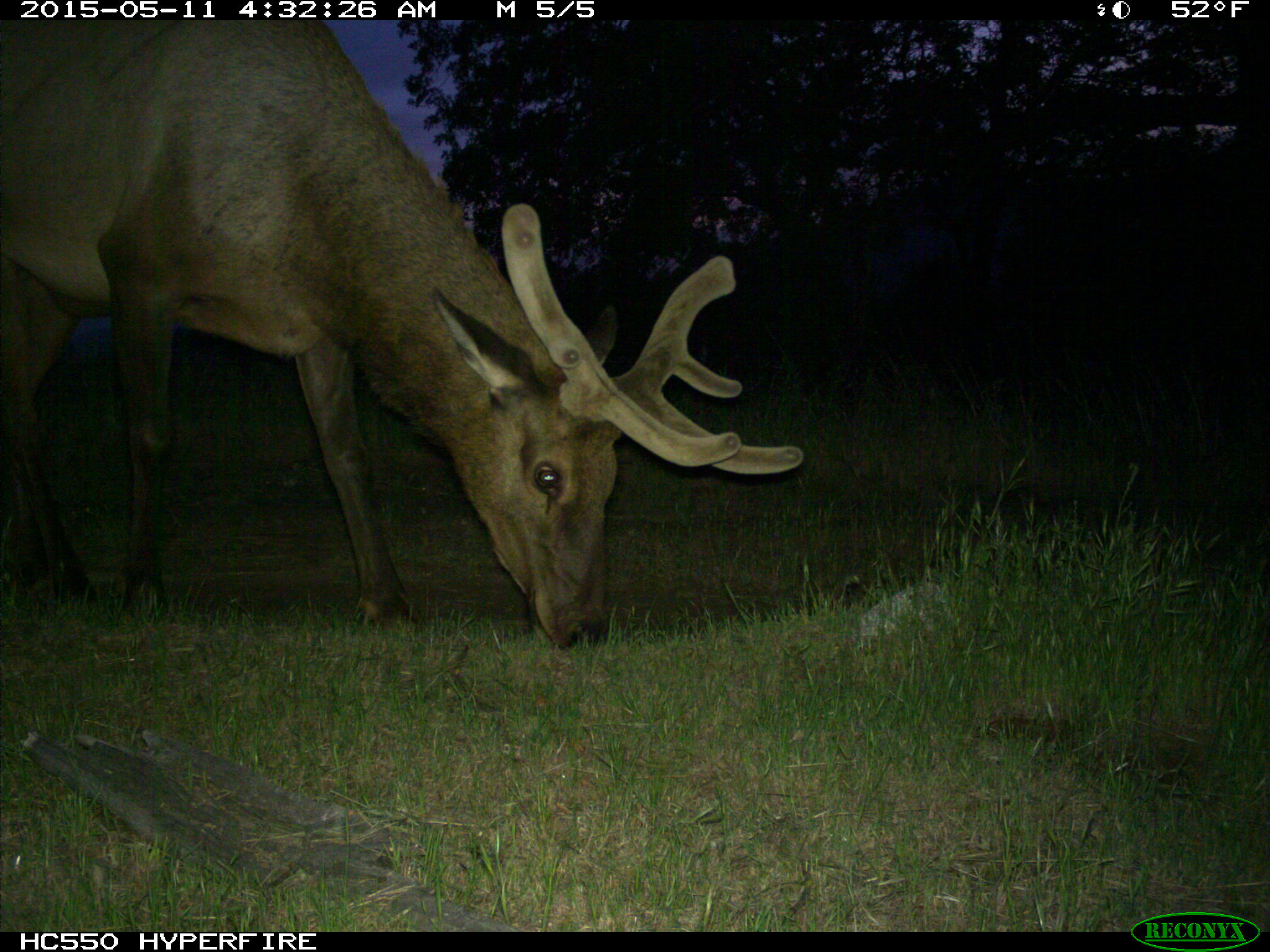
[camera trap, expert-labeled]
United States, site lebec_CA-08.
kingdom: Animalia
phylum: Chordata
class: Mammalia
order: Artiodactyla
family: Cervidae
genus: Cervus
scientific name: Cervus canadensis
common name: elk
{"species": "Cervus canadensis (elk)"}